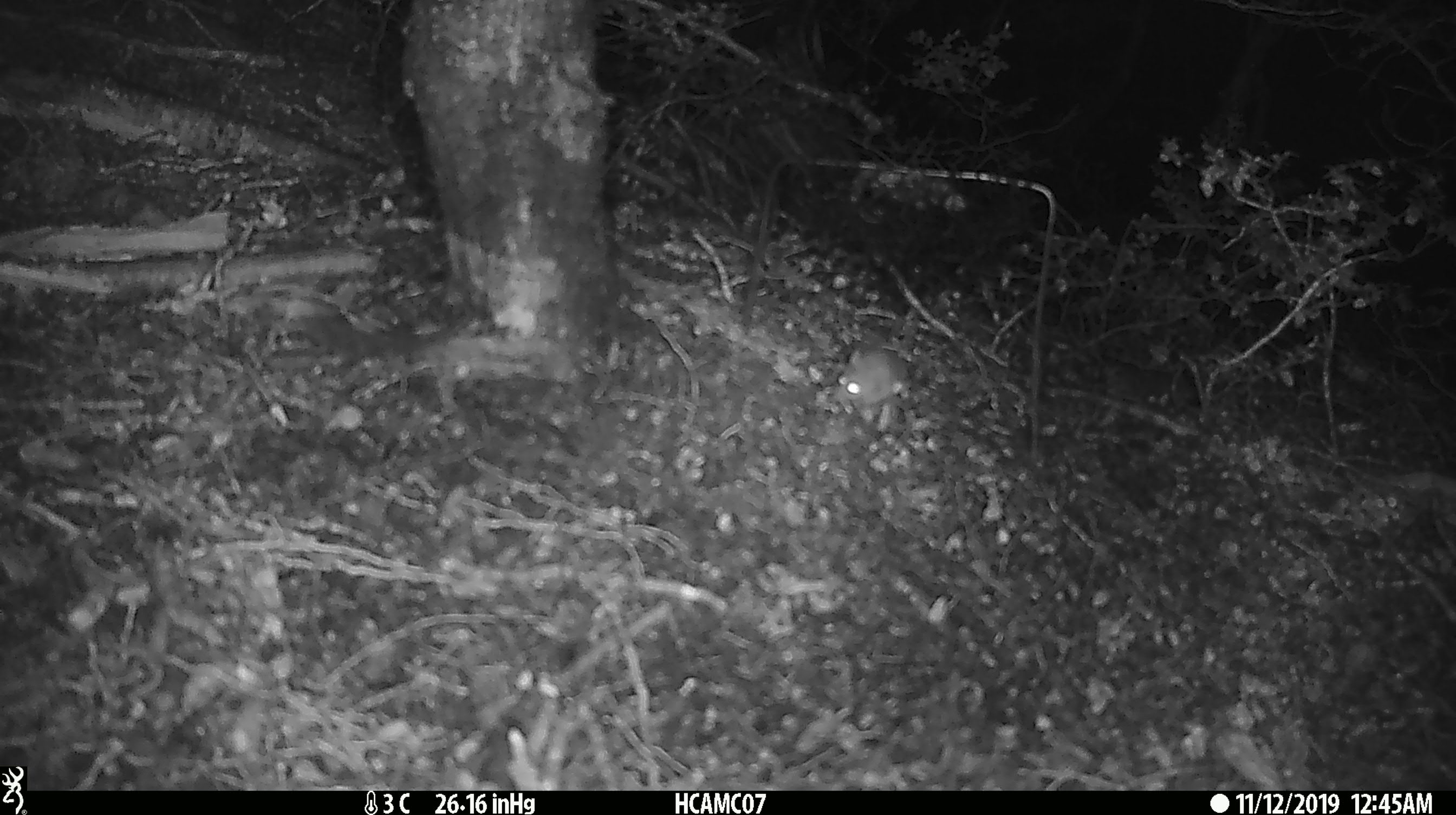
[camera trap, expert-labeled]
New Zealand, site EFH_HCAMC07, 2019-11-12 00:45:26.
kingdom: Animalia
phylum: Chordata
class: Mammalia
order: Rodentia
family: Muridae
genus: Mus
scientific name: Mus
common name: mouse